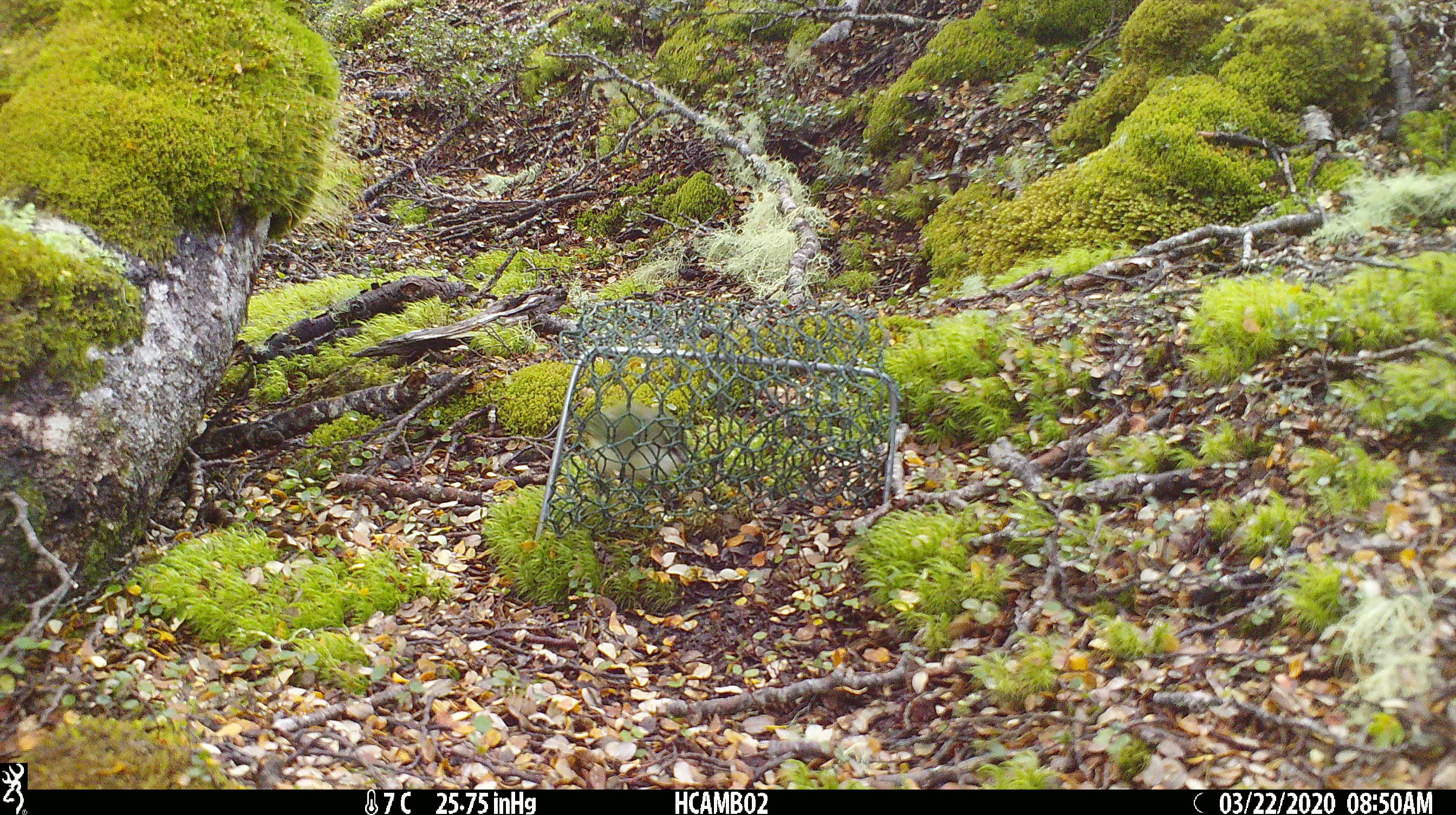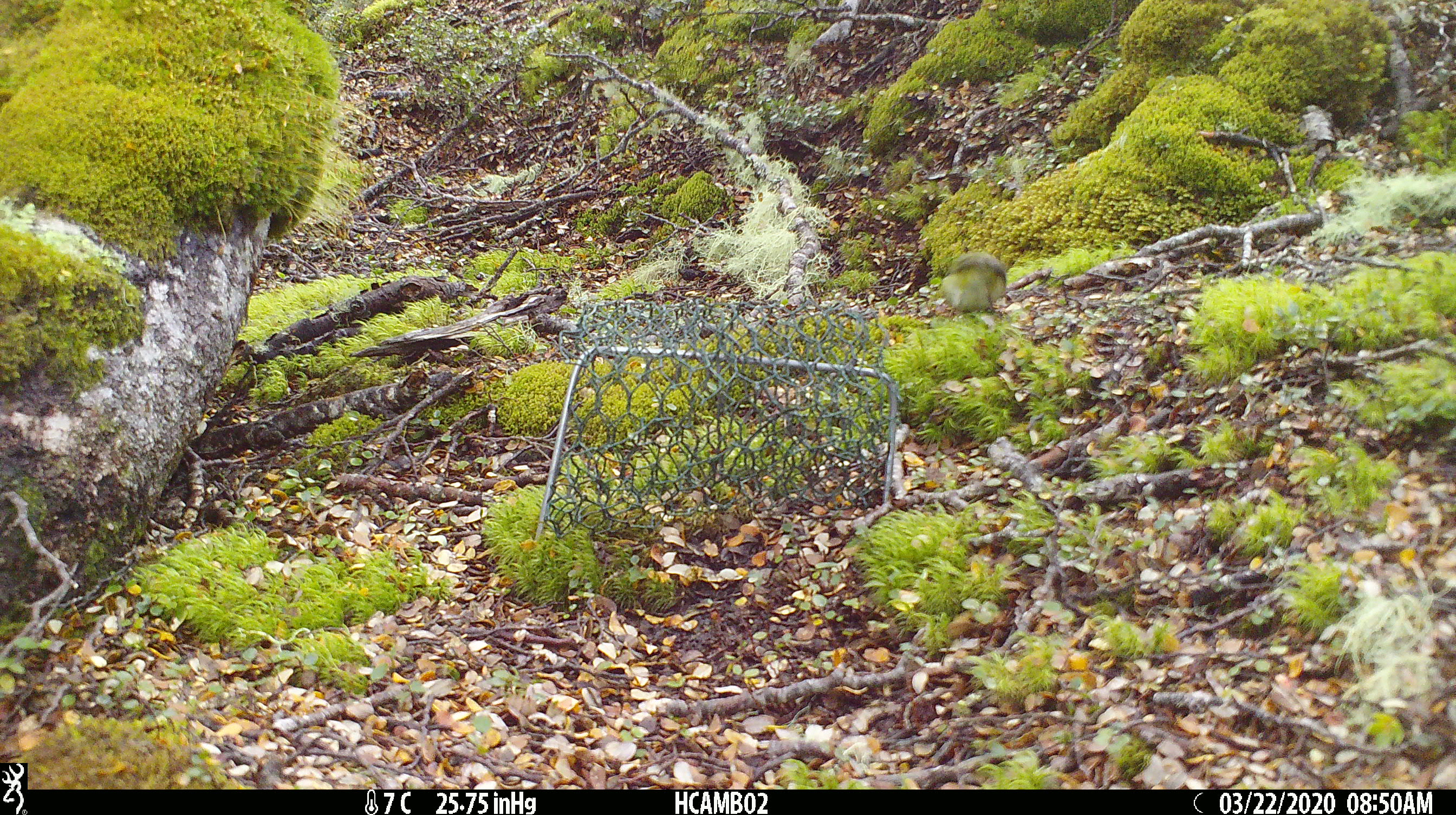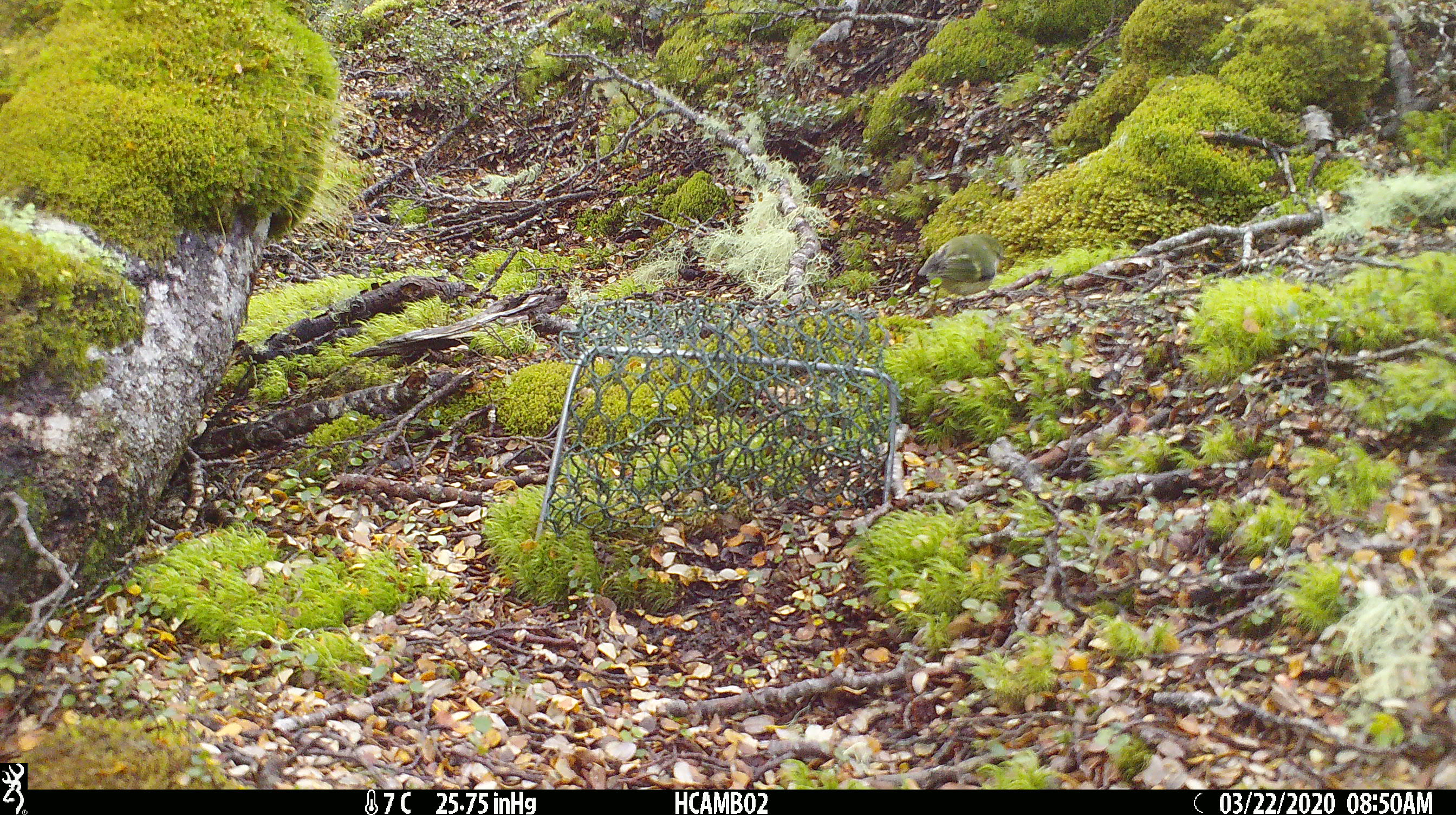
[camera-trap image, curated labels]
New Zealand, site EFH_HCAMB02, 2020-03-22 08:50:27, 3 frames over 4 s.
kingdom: Animalia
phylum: Chordata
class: Aves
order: Passeriformes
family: Acanthisittidae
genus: Acanthisitta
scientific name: Acanthisitta chloris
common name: rifleman